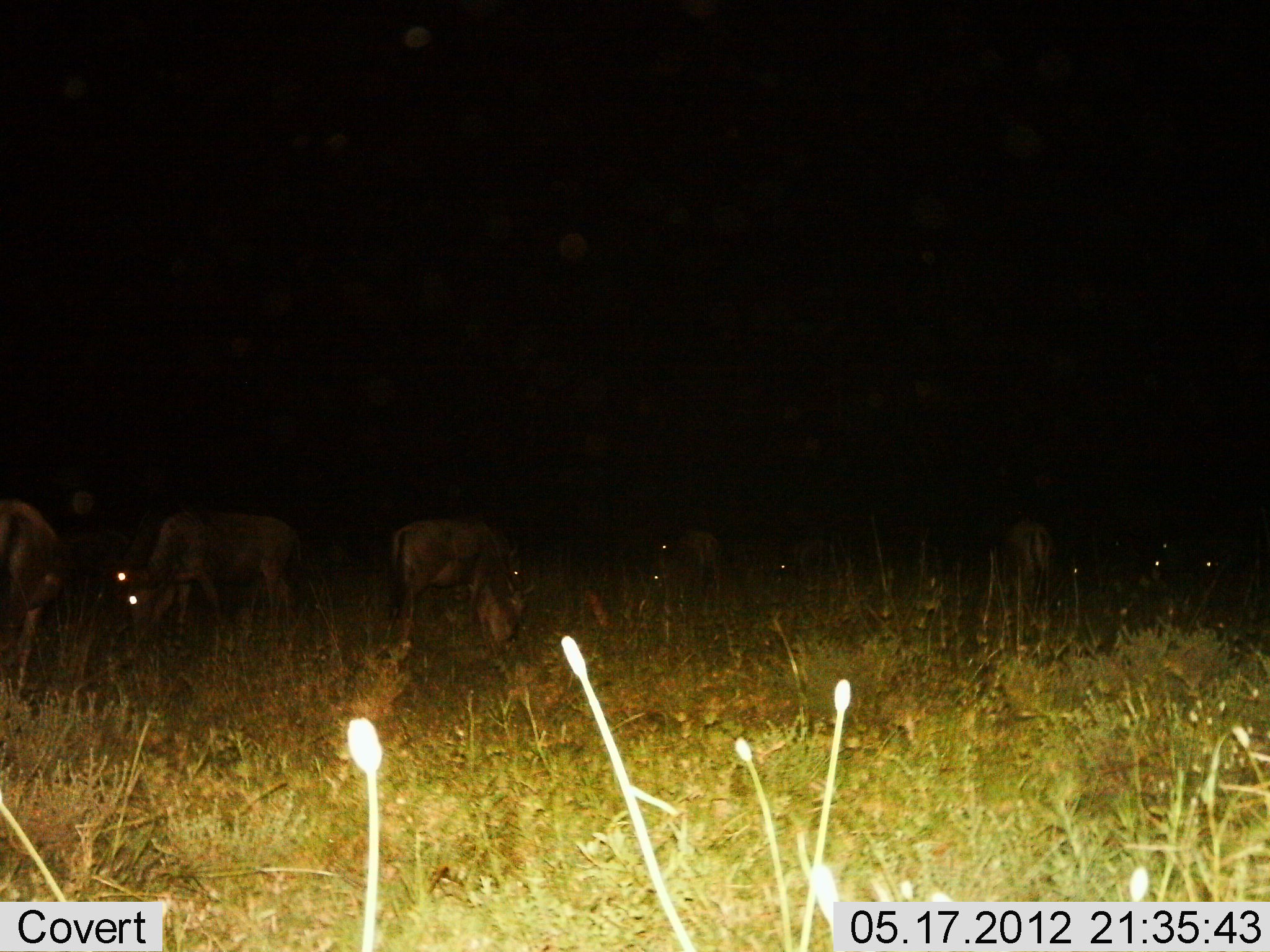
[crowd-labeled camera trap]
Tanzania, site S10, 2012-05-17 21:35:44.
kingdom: Animalia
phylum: Chordata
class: Mammalia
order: Artiodactyla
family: Bovidae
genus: Connochaetes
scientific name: Connochaetes taurinus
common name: blue wildebeest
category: wildebeest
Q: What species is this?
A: Wildebeest (blue wildebeest) (Connochaetes taurinus).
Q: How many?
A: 10.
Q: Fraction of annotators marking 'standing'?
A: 50%.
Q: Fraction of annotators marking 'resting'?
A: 10%.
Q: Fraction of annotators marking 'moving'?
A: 10%.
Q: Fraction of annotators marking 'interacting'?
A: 0%.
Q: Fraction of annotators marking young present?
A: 10%.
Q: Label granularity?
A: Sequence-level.